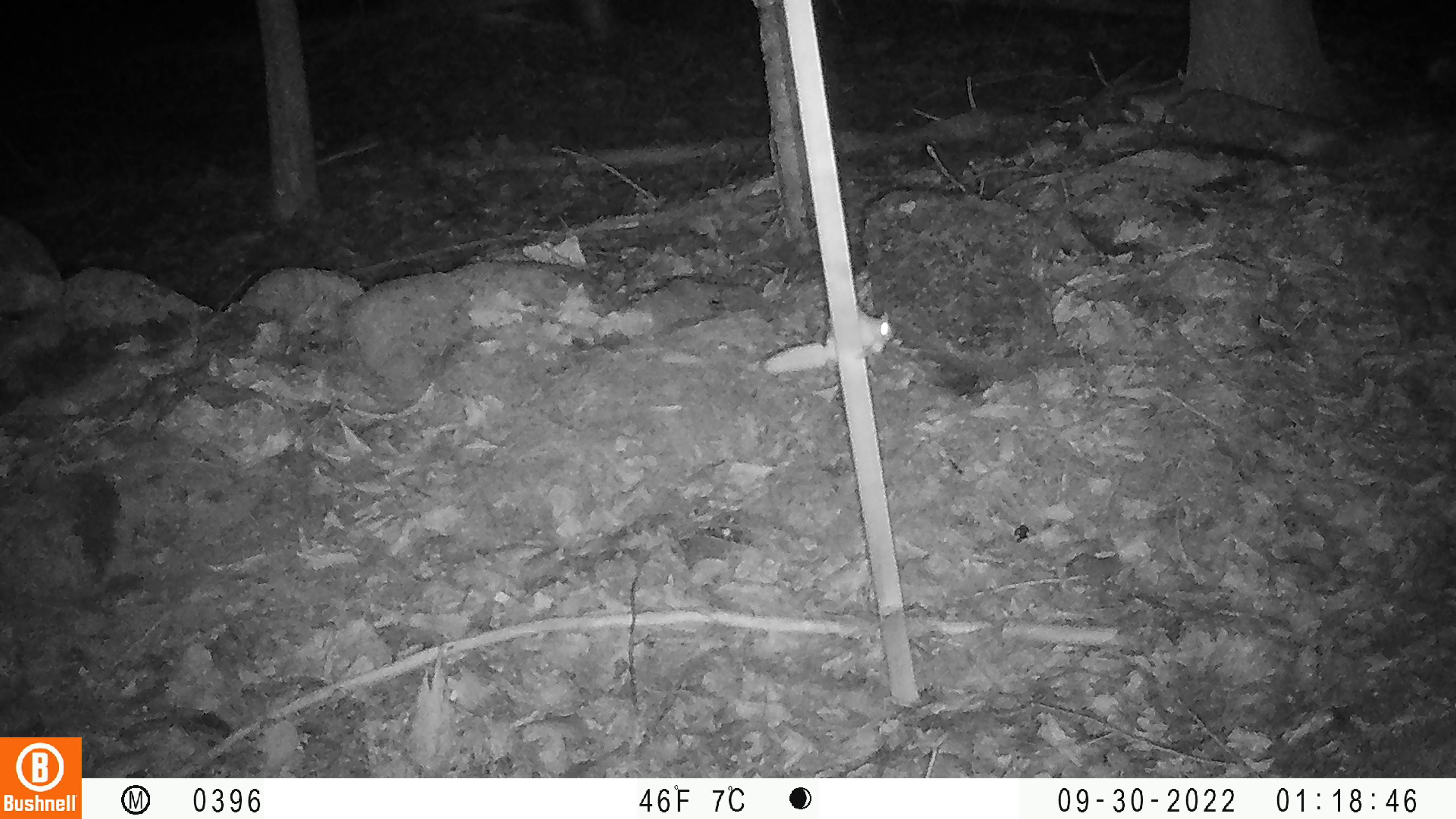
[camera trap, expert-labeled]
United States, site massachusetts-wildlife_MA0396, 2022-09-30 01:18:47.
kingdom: Animalia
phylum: Chordata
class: Mammalia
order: Rodentia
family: Sciuridae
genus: Glaucomys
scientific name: Glaucomys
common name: flying squirrel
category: flying squirrel sp.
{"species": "flying squirrel sp. (flying squirrel) (Glaucomys)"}